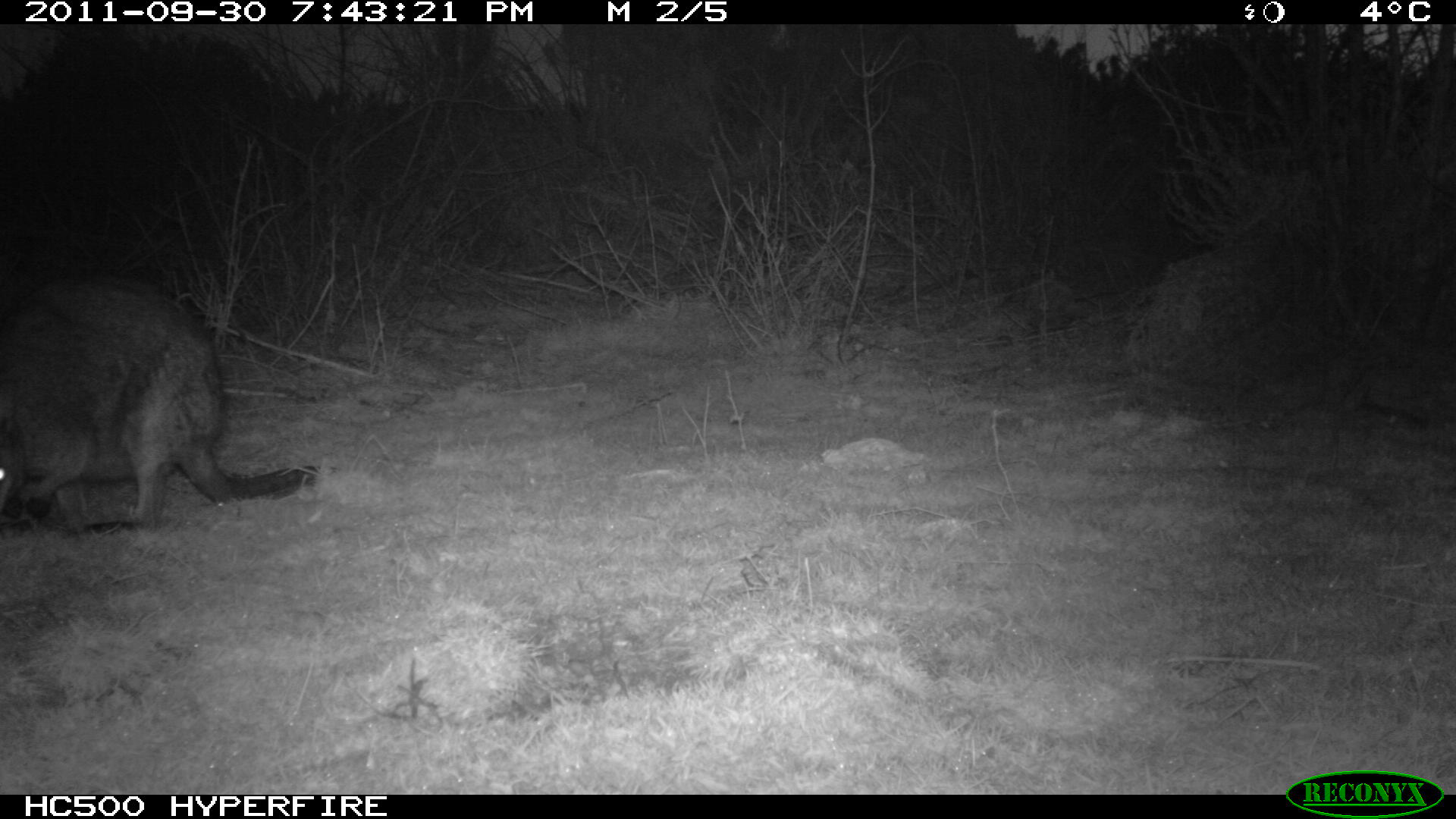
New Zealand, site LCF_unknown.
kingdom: Animalia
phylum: Chordata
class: Mammalia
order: Diprotodontia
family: Macropodidae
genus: Notamacropus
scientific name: Notamacropus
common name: wallaby